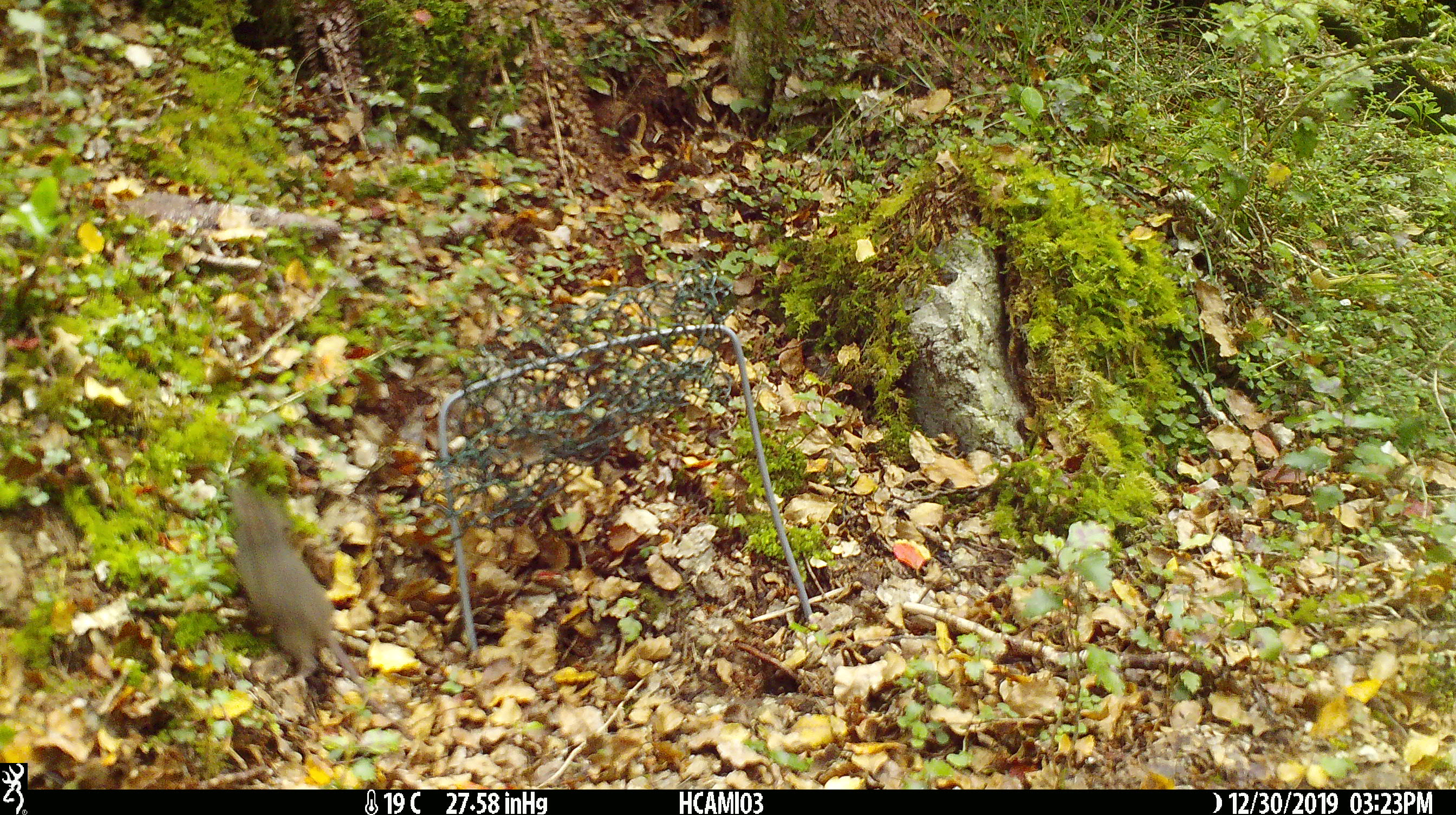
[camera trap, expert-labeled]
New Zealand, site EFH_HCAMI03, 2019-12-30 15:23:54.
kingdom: Animalia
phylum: Chordata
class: Mammalia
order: Rodentia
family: Muridae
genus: Mus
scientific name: Mus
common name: mouse